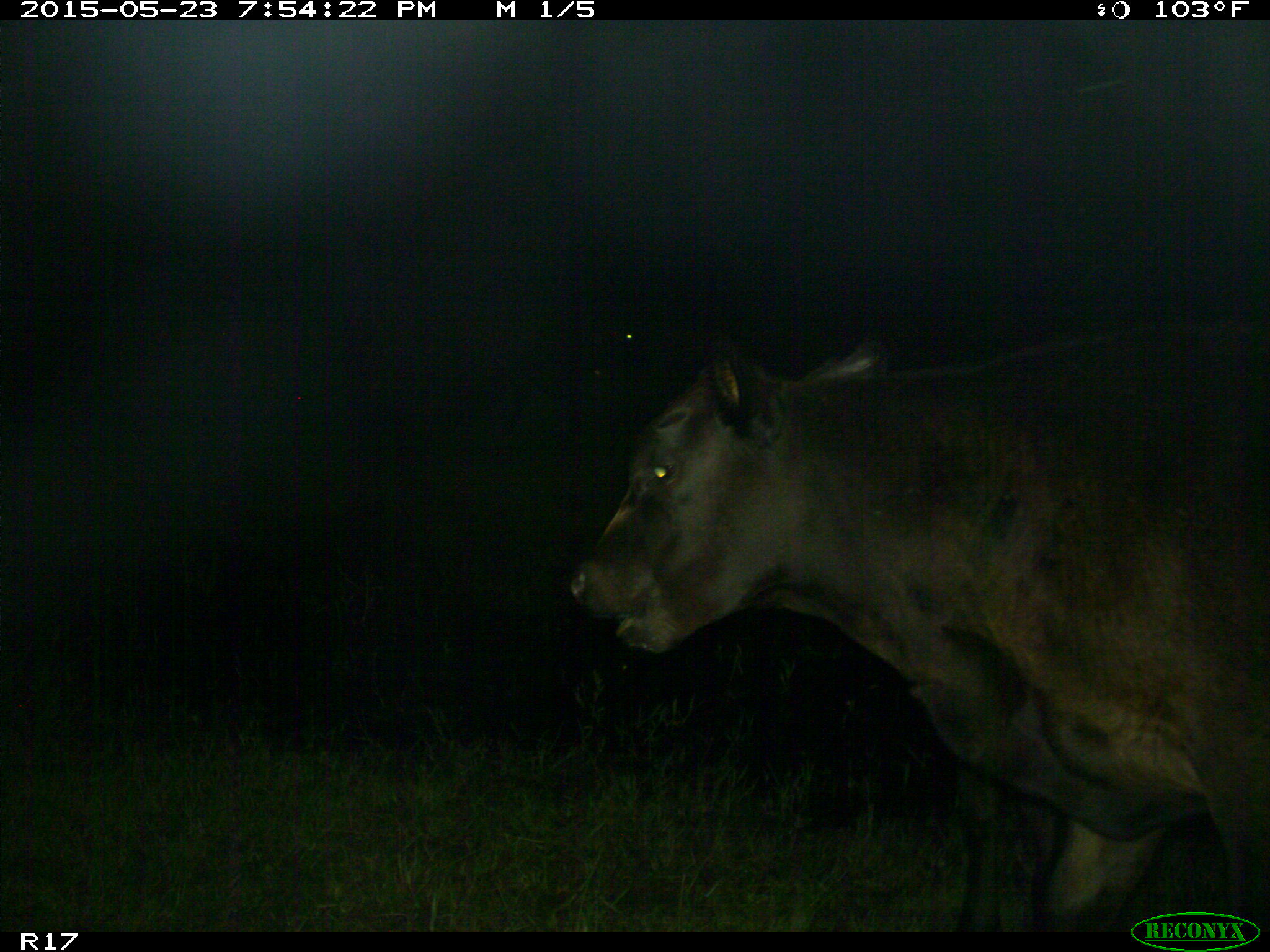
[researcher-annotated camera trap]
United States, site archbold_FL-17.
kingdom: Animalia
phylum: Chordata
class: Mammalia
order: Artiodactyla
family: Bovidae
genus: Bos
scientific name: Bos taurus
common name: domestic cow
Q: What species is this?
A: Bos taurus (domestic cow).